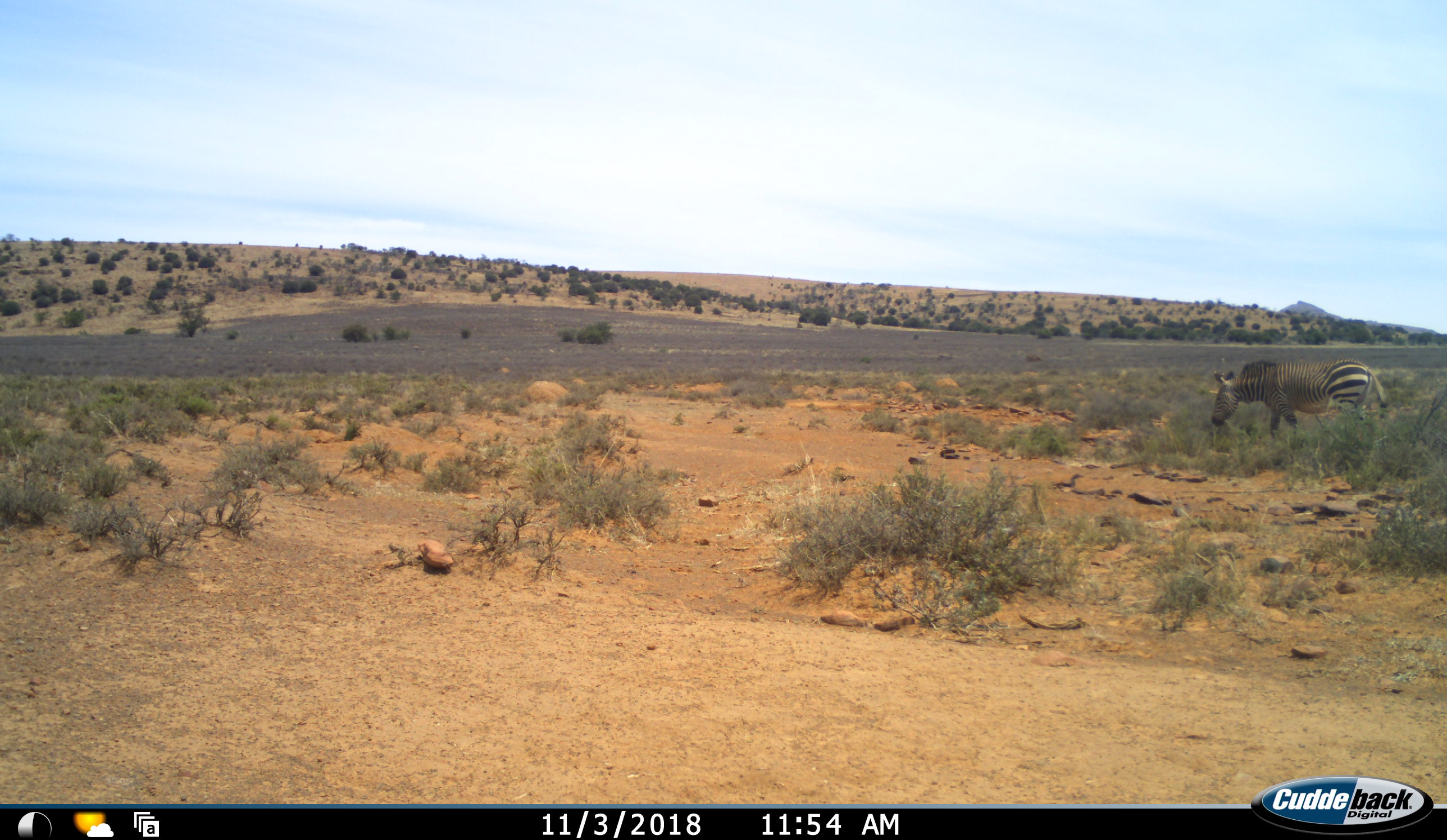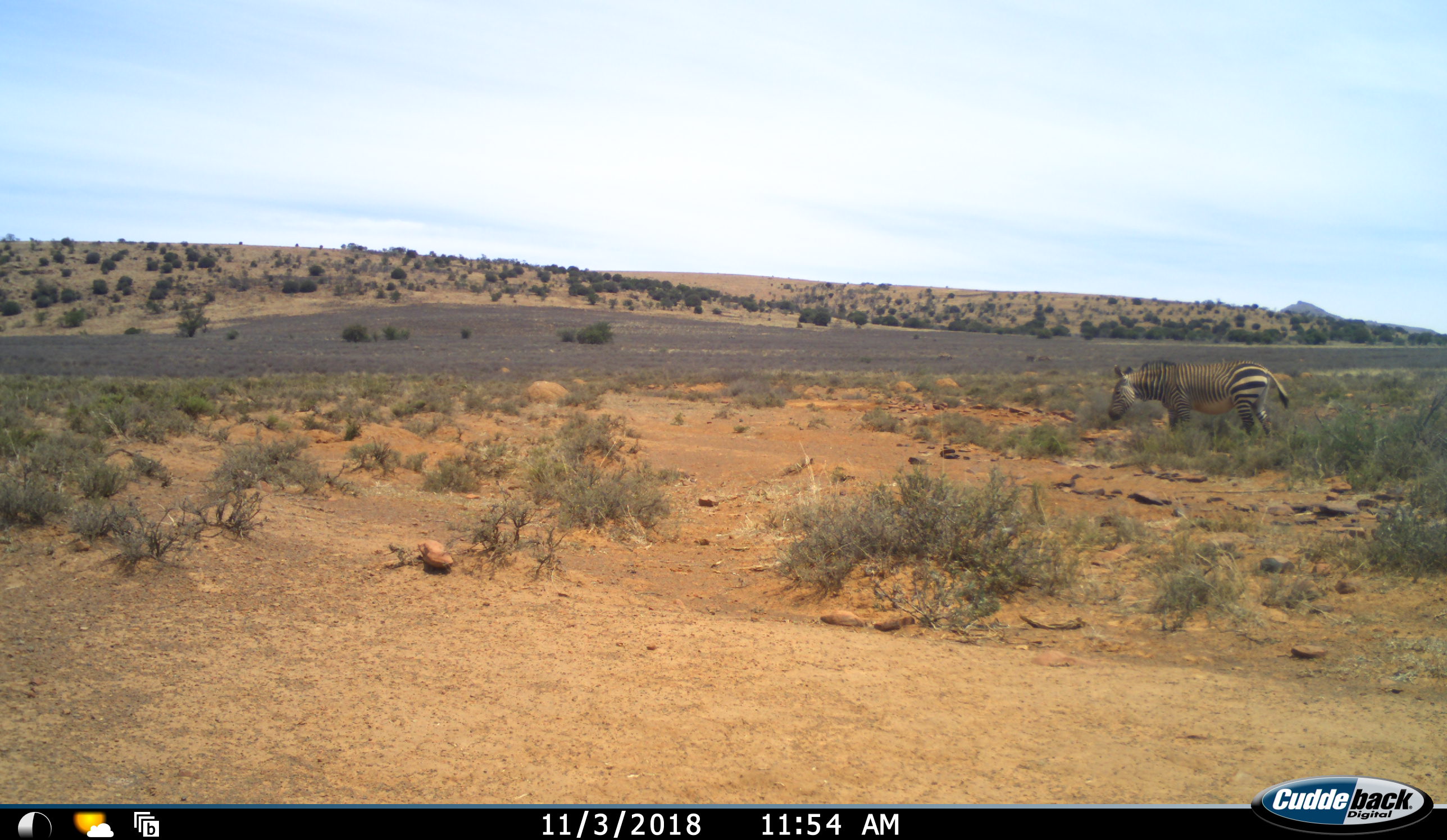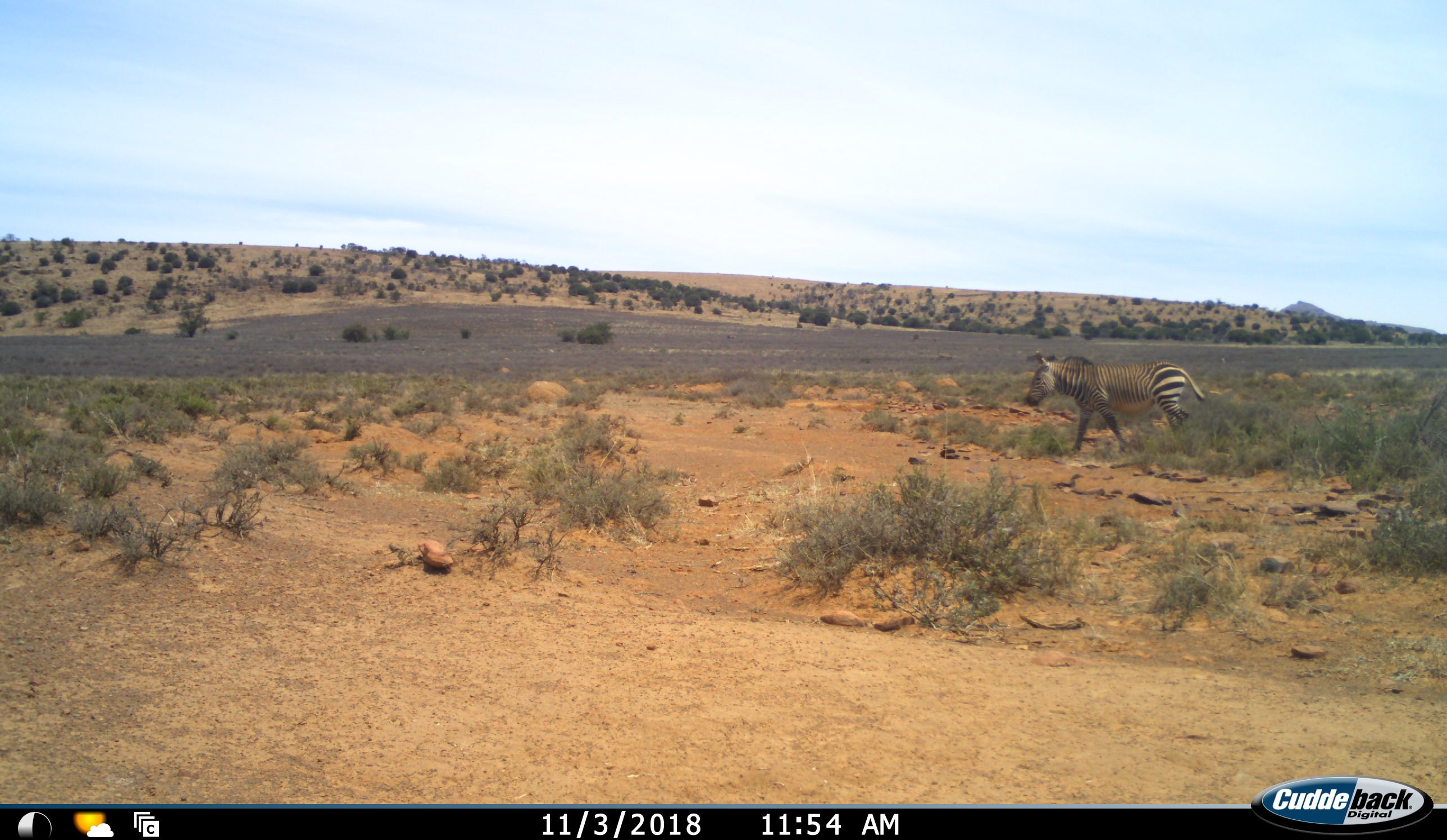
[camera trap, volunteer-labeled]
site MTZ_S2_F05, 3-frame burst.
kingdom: Animalia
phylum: Chordata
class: Mammalia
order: Perissodactyla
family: Equidae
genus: Equus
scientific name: Equus zebra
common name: mountain zebra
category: zebramountain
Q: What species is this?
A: Zebramountain (mountain zebra) (Equus zebra).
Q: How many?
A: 1.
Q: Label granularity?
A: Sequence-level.